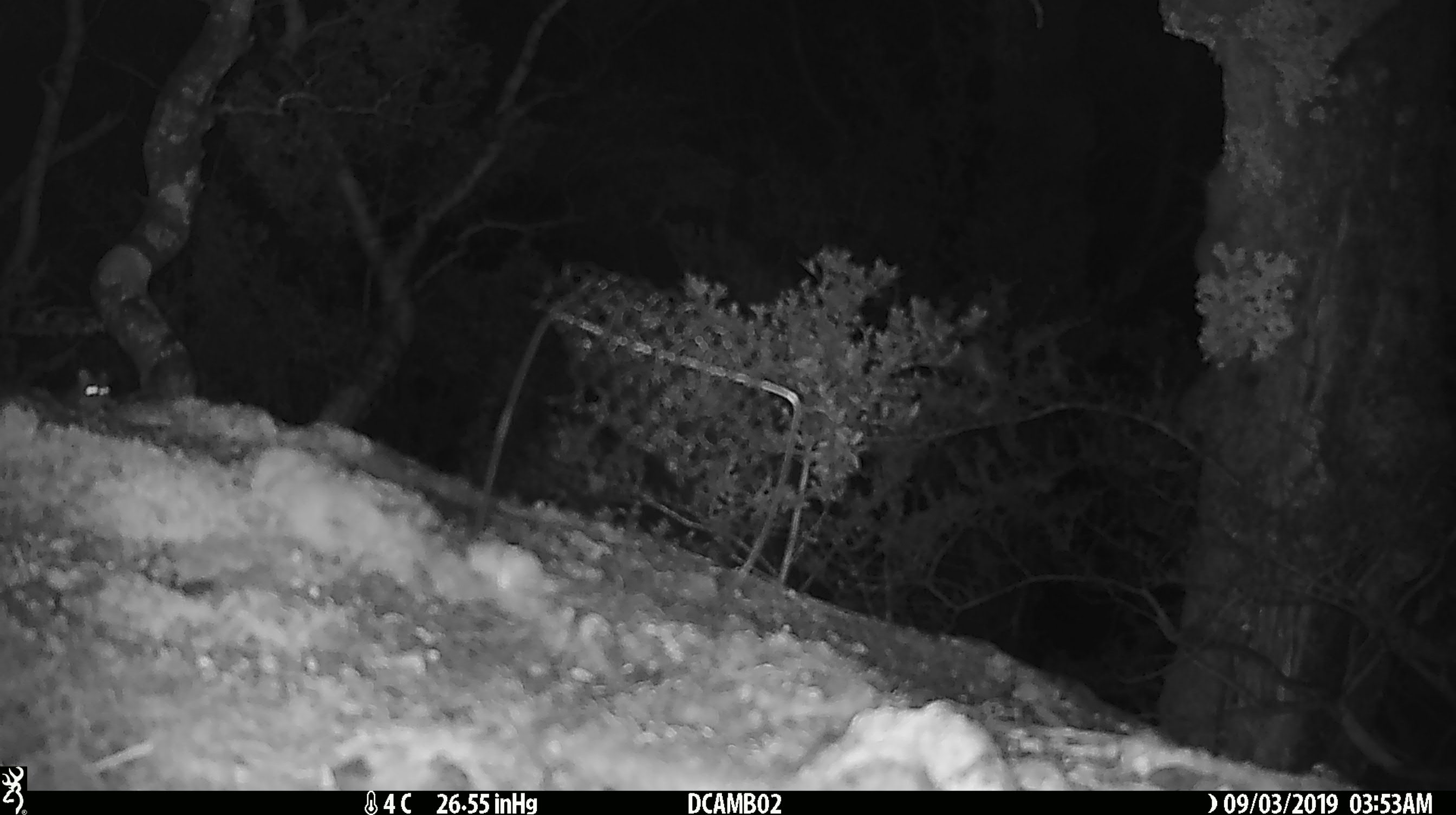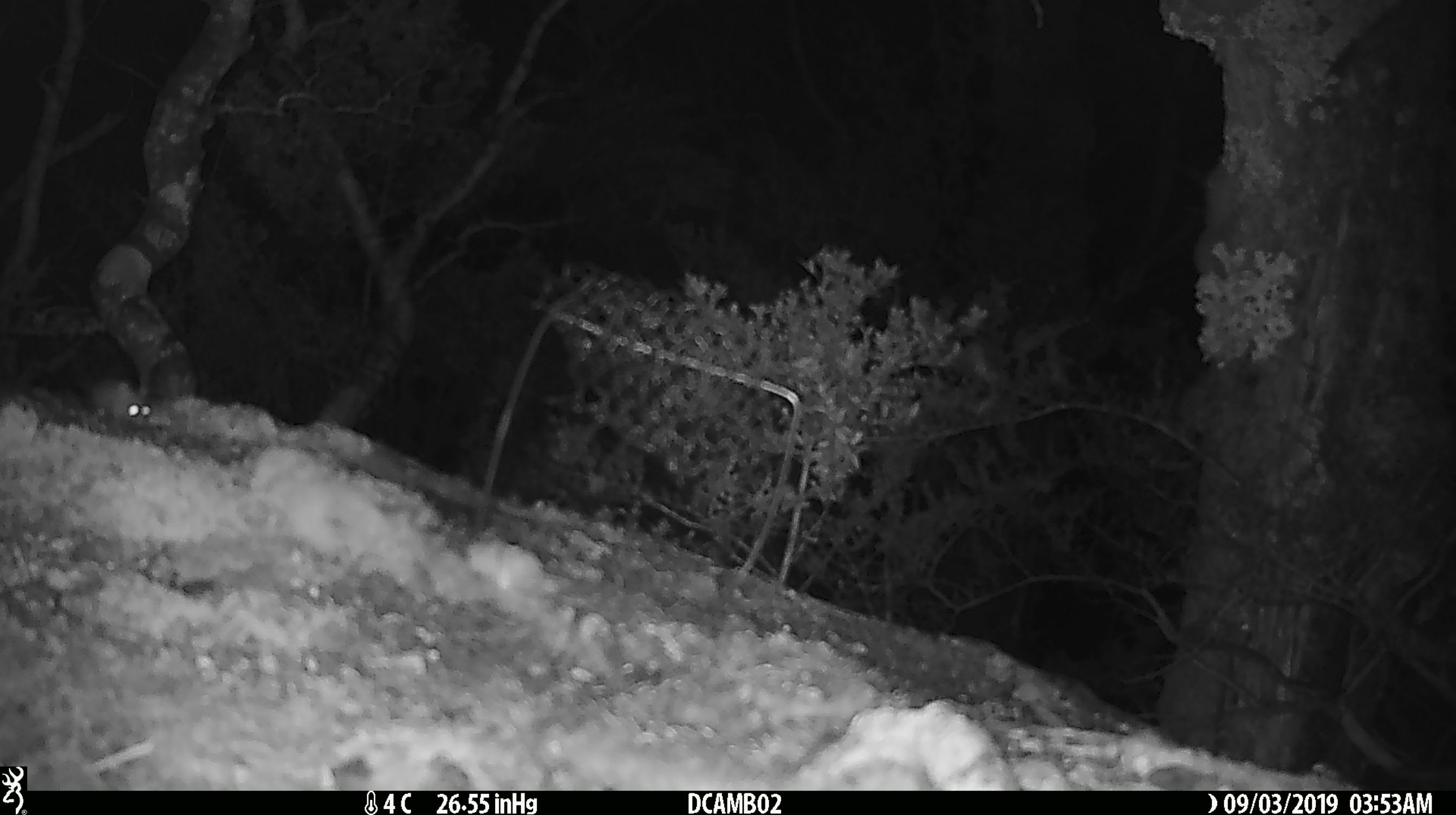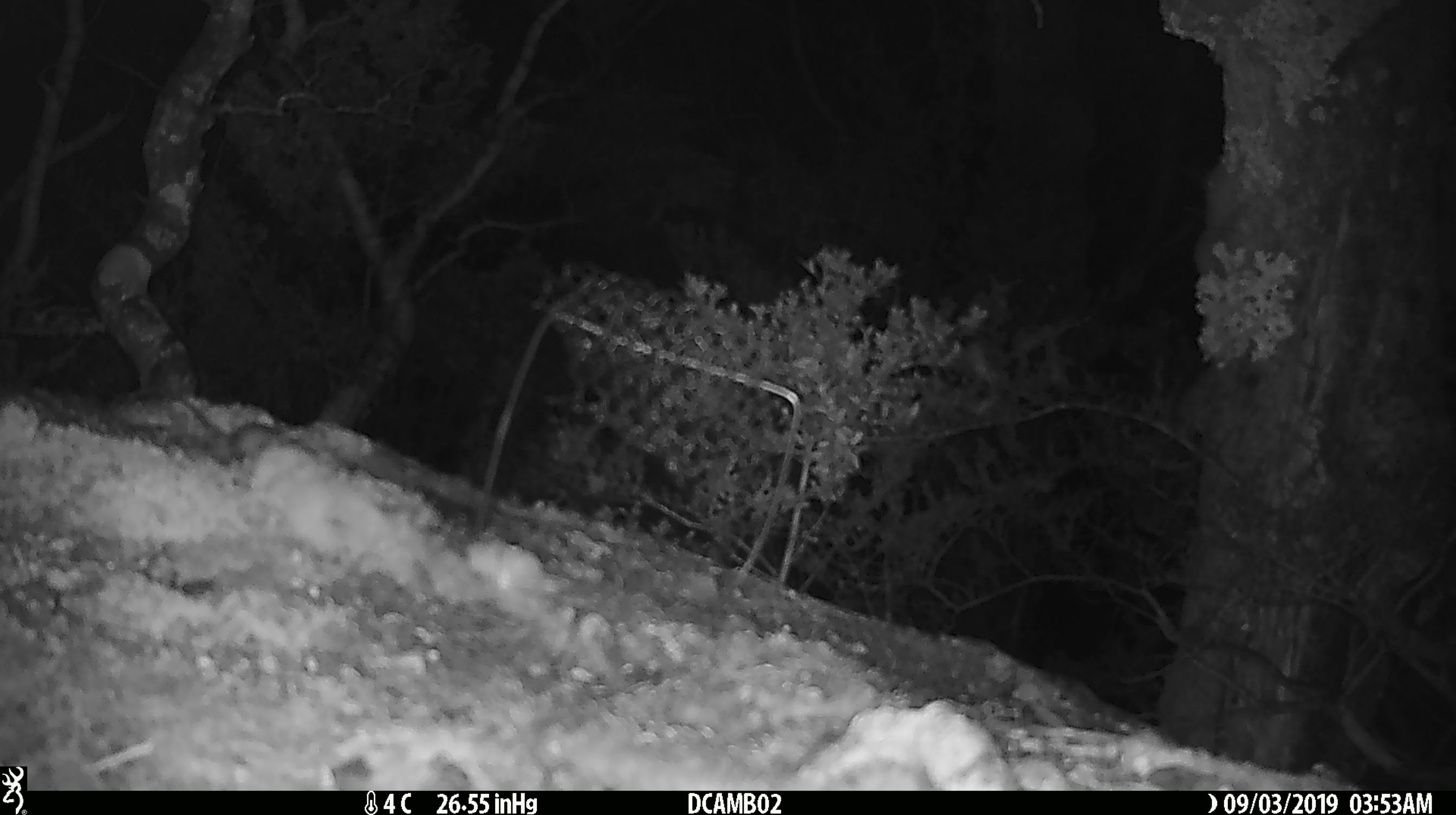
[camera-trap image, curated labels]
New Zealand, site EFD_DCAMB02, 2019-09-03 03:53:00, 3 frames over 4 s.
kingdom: Animalia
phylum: Chordata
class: Mammalia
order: Rodentia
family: Muridae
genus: Mus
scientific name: Mus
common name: mouse